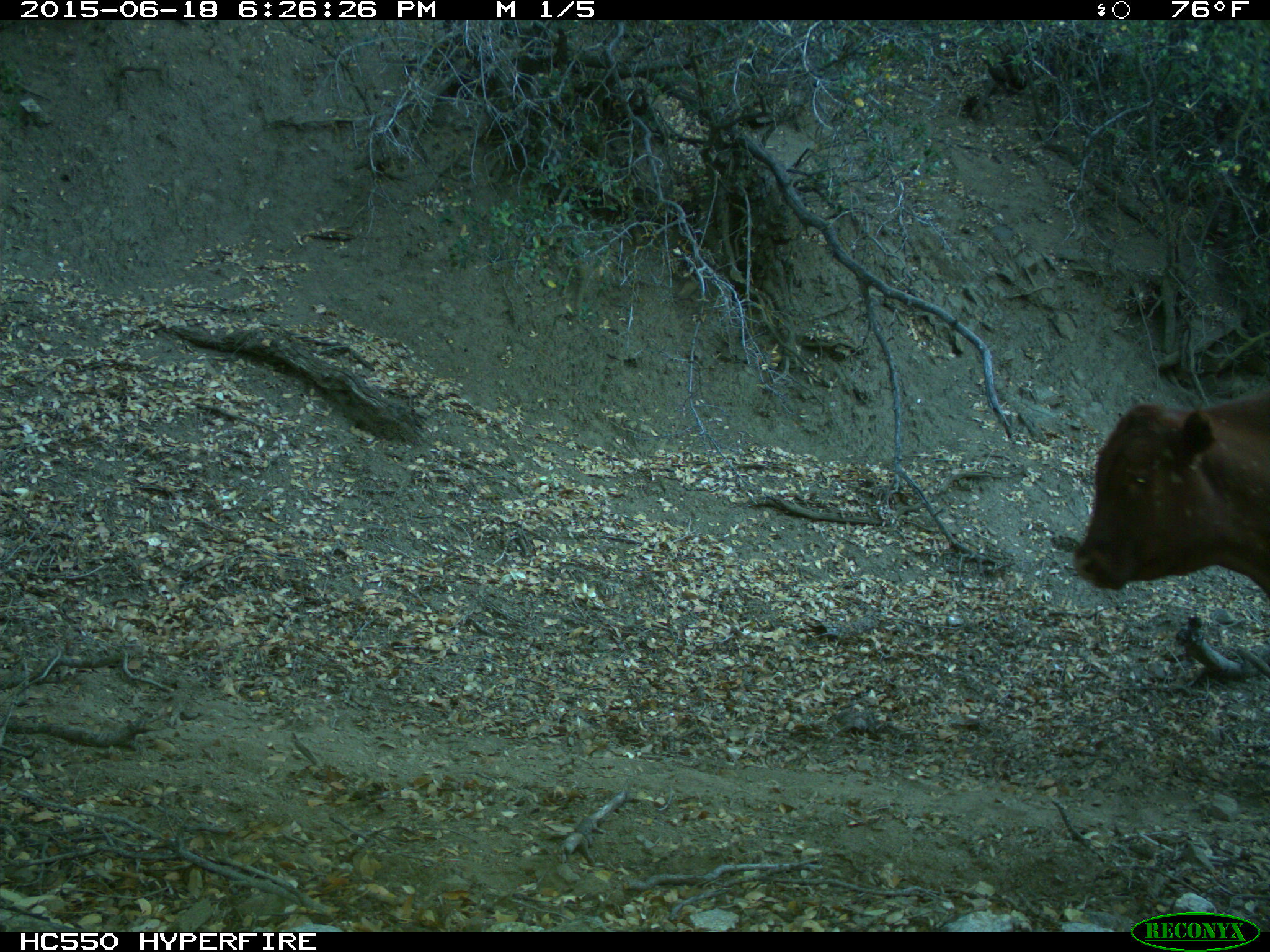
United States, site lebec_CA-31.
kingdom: Animalia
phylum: Chordata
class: Mammalia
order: Artiodactyla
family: Bovidae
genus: Bos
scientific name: Bos taurus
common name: domestic cow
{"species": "Bos taurus (domestic cow)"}